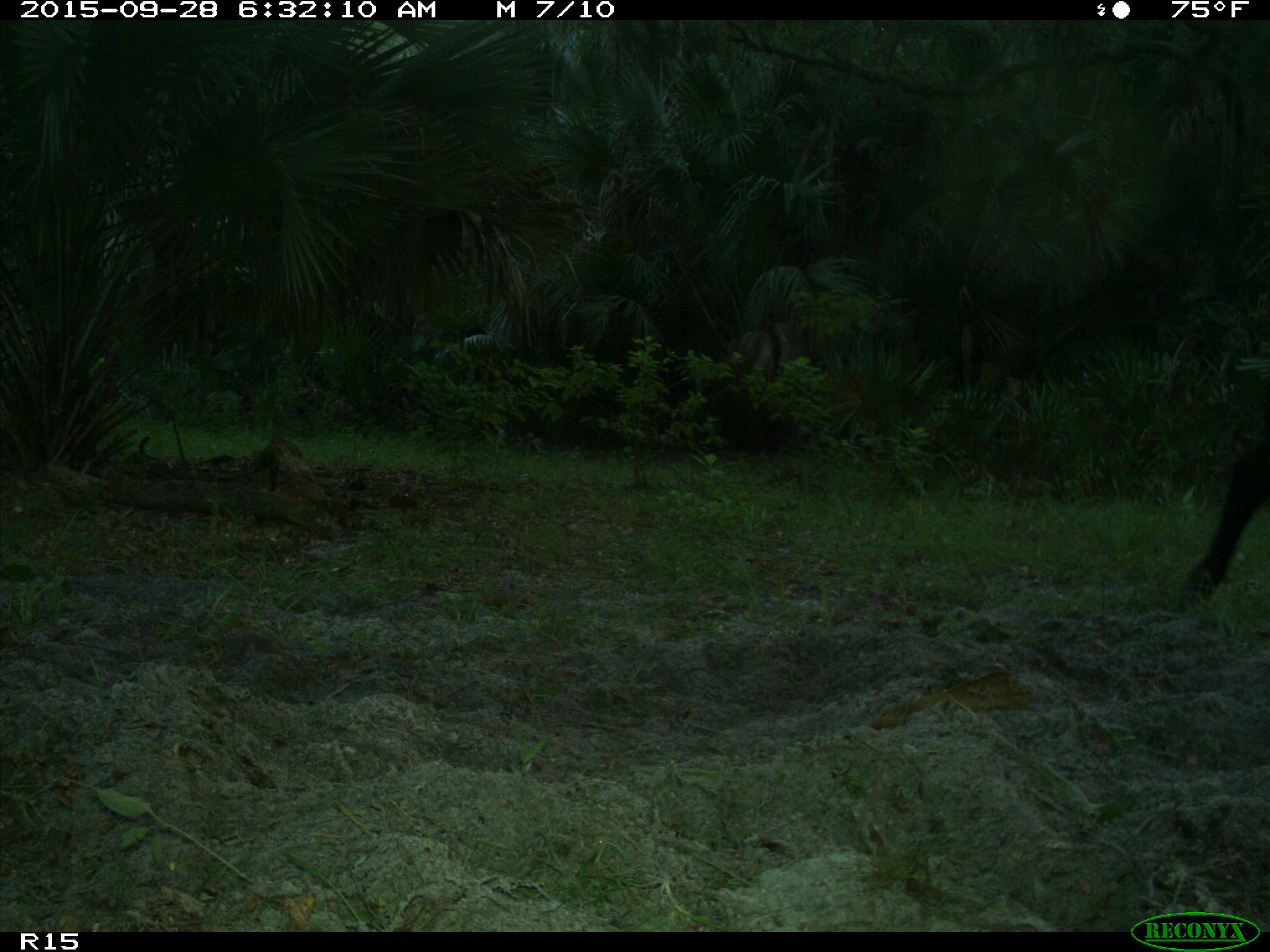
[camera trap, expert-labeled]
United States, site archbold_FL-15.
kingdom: Animalia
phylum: Chordata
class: Mammalia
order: Artiodactyla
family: Bovidae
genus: Bos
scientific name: Bos taurus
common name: domestic cow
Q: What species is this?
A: Bos taurus (domestic cow).